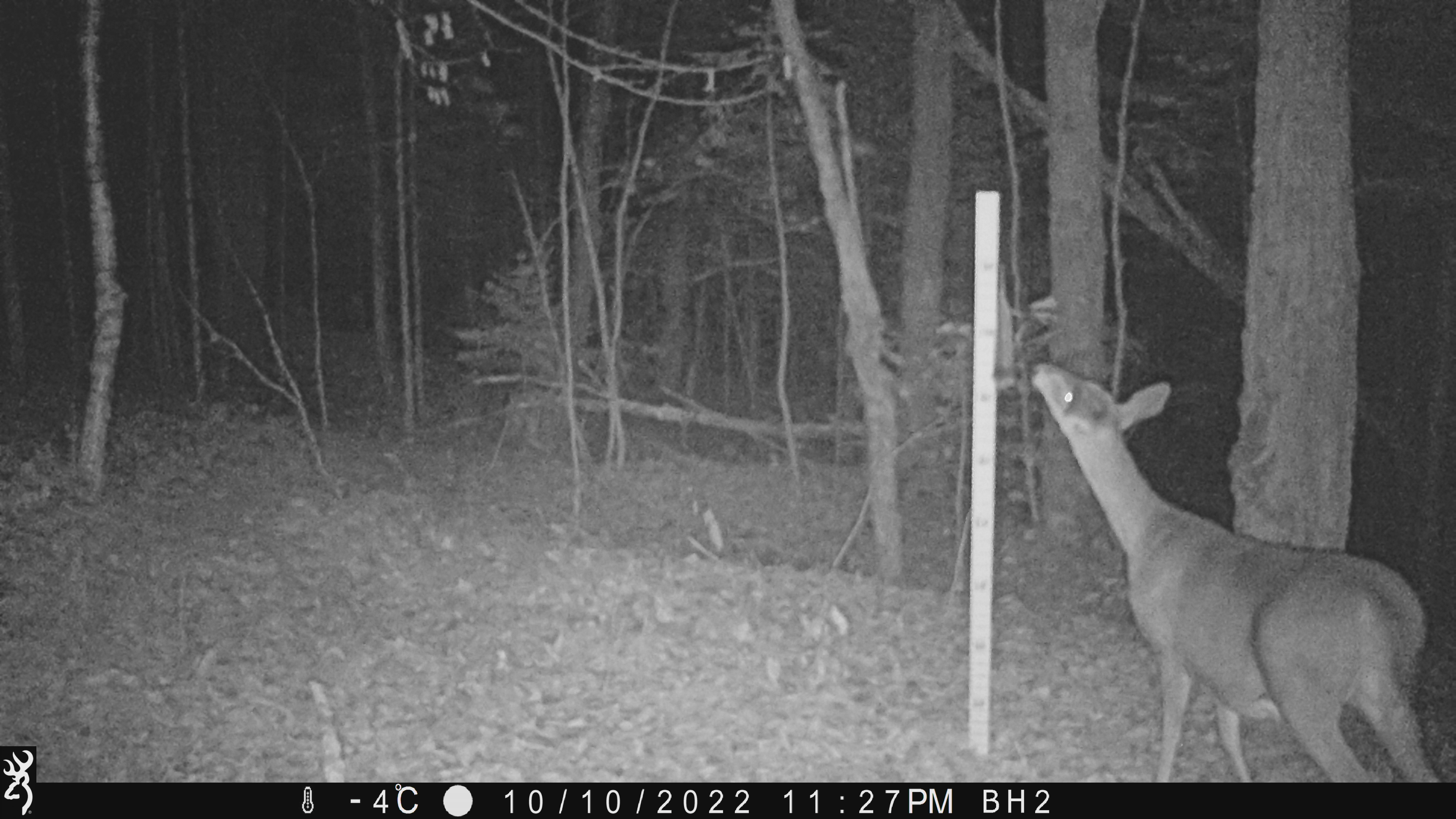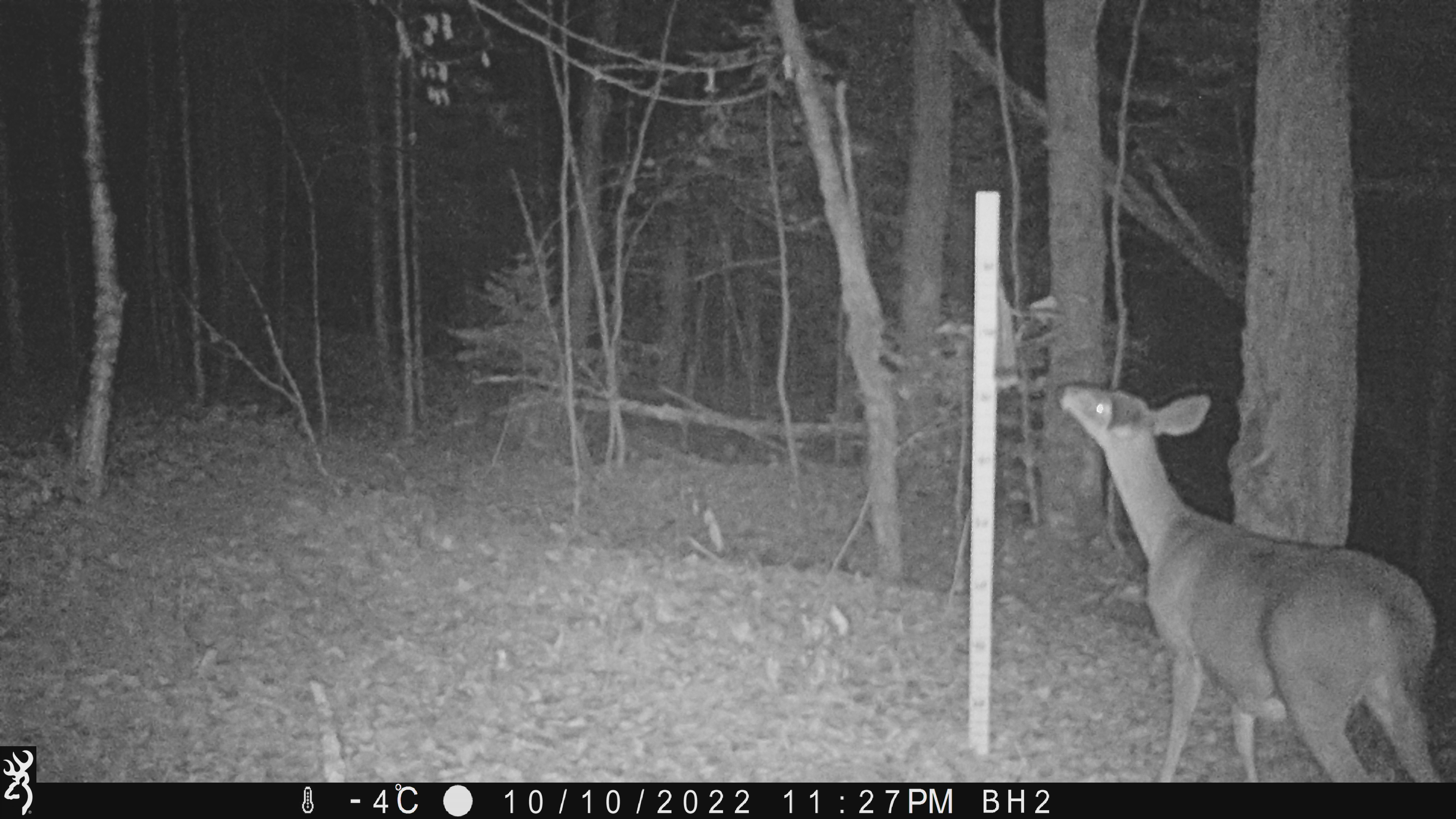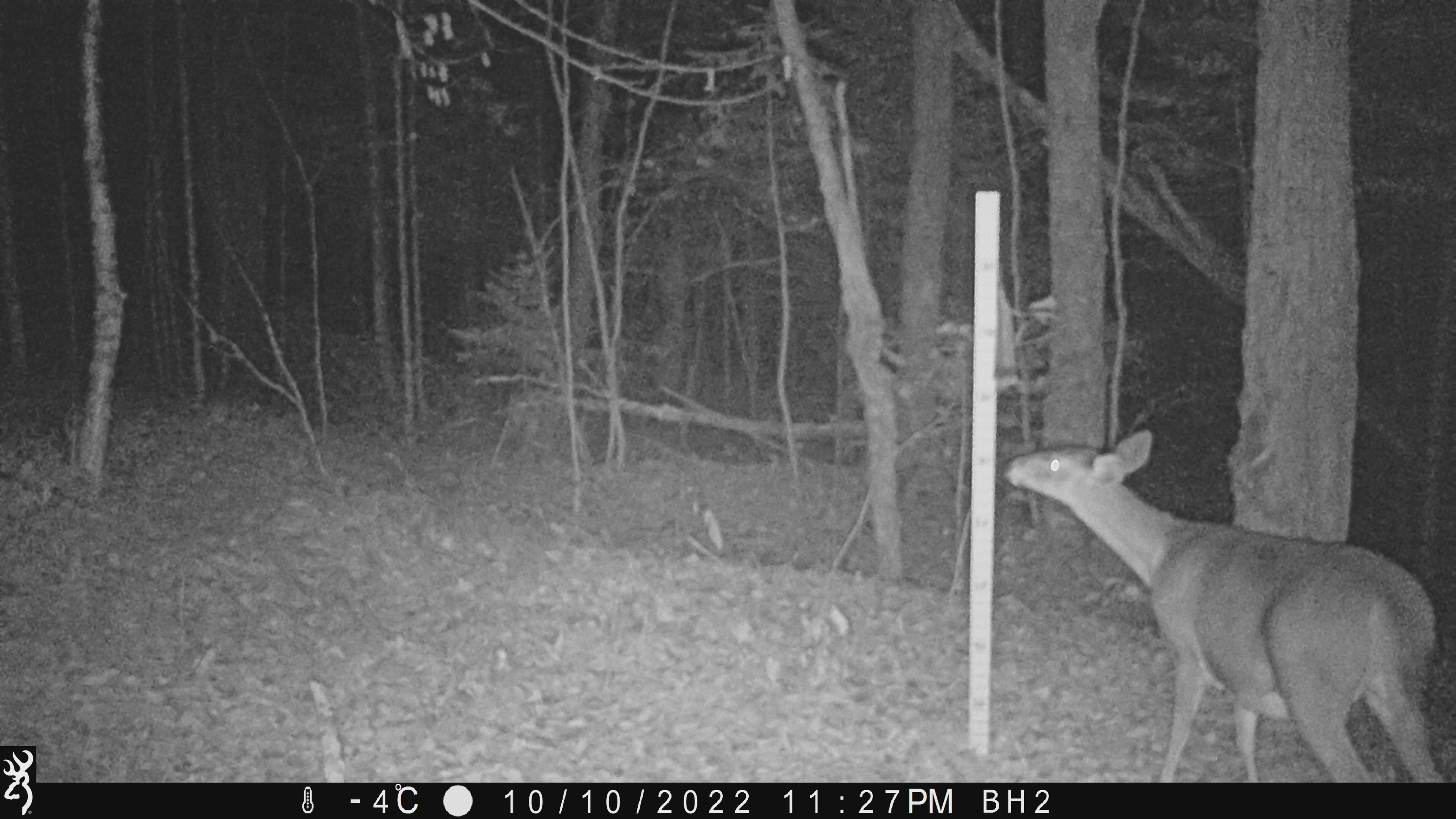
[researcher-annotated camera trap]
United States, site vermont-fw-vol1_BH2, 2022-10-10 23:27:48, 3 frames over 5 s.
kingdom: Animalia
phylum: Chordata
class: Mammalia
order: Artiodactyla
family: Cervidae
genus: Odocoileus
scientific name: Odocoileus virginianus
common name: white-tailed deer